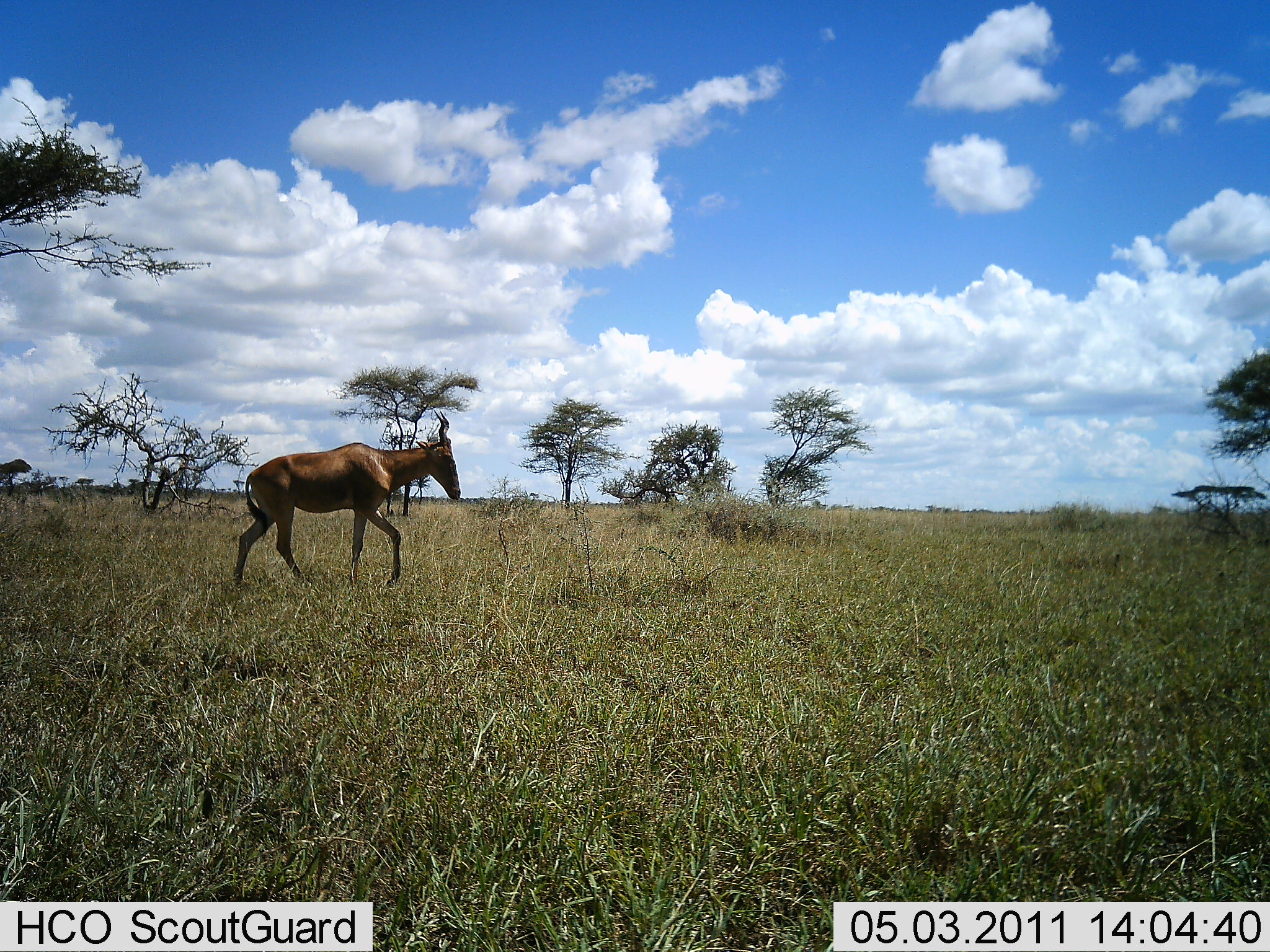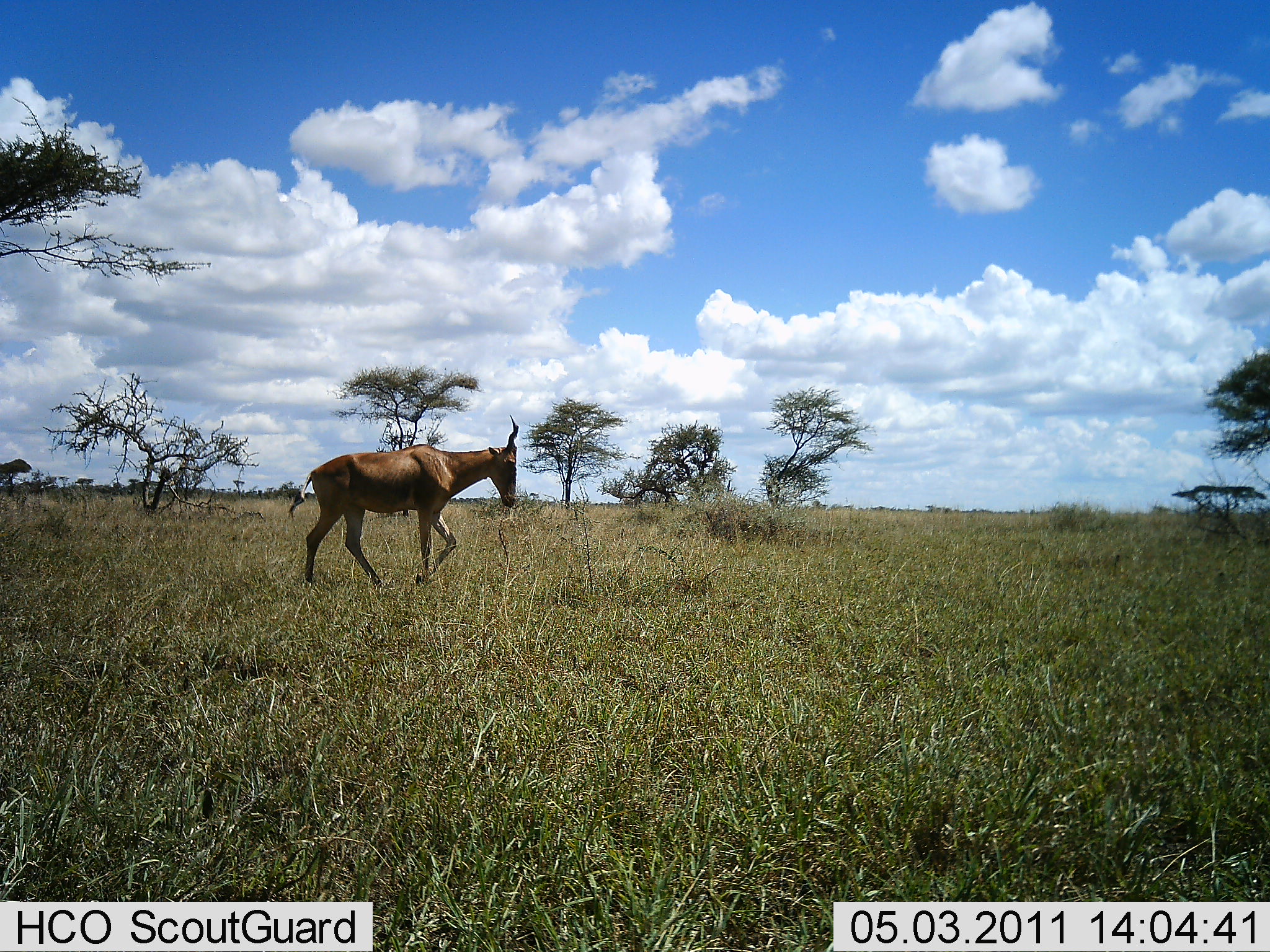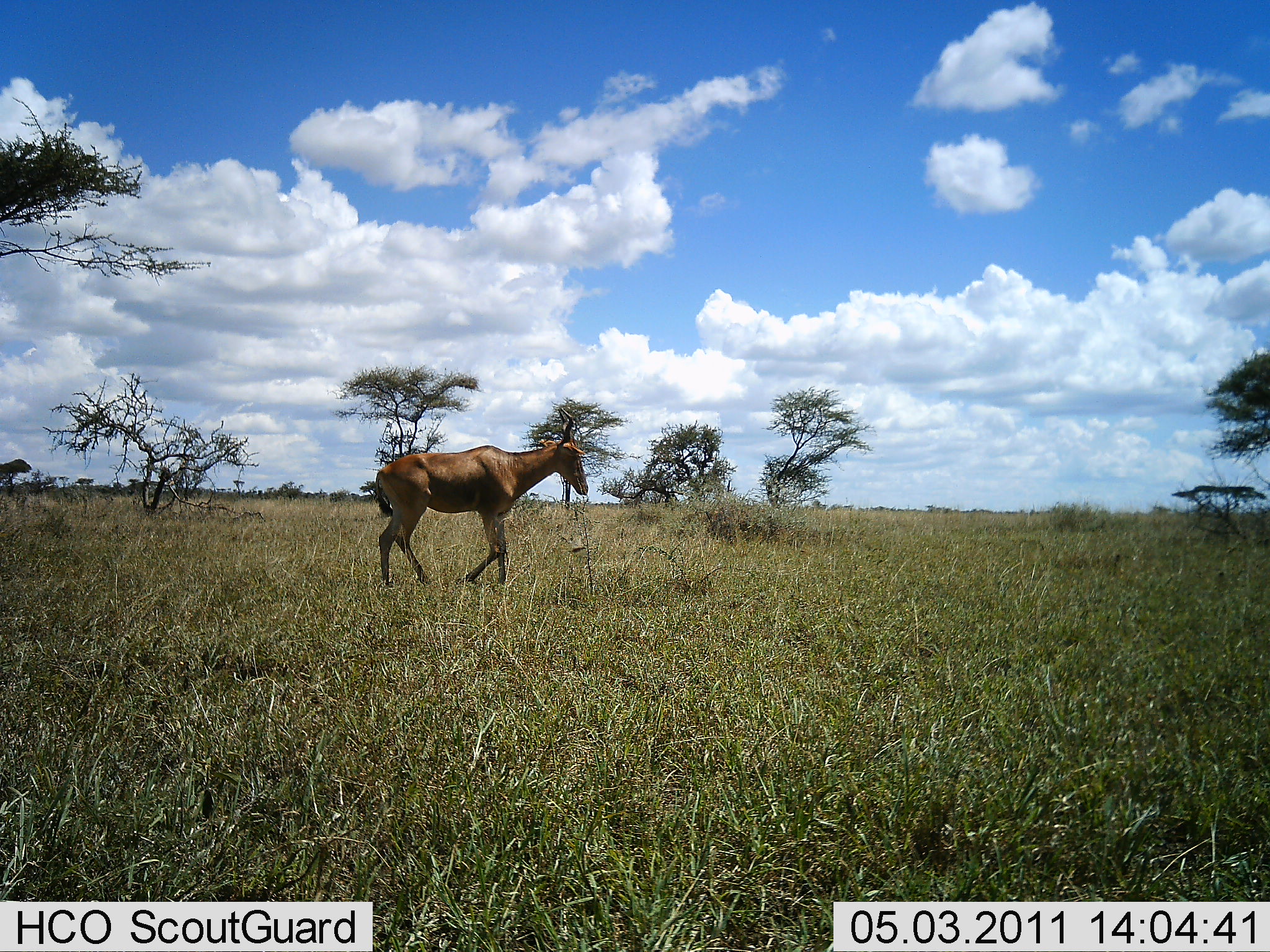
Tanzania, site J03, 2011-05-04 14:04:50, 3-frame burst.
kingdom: Animalia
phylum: Chordata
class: Mammalia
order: Artiodactyla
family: Bovidae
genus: Alcelaphus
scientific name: Alcelaphus buselaphus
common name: hartebeest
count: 1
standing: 0%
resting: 0%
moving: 100%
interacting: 0%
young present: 0%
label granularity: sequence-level